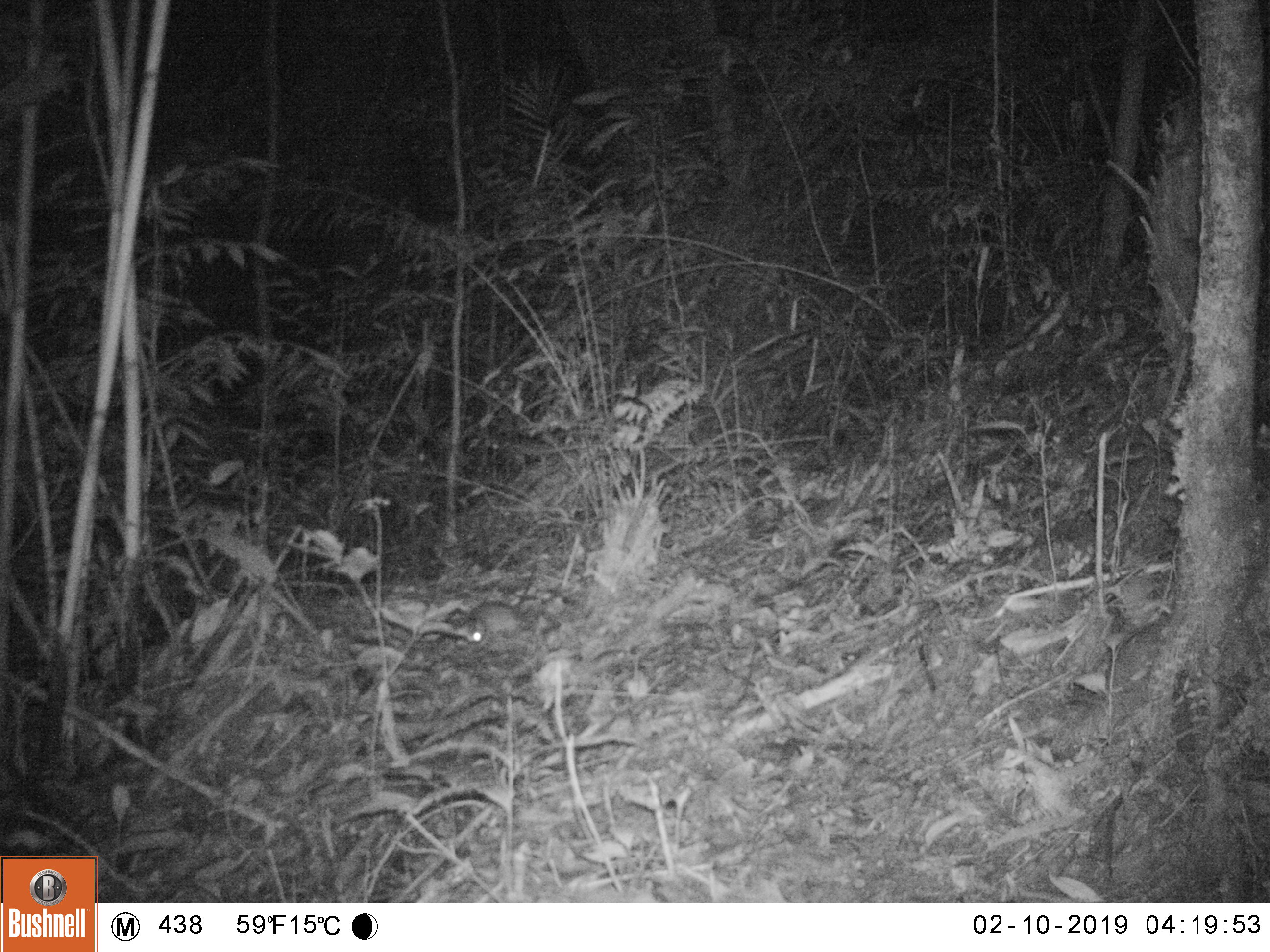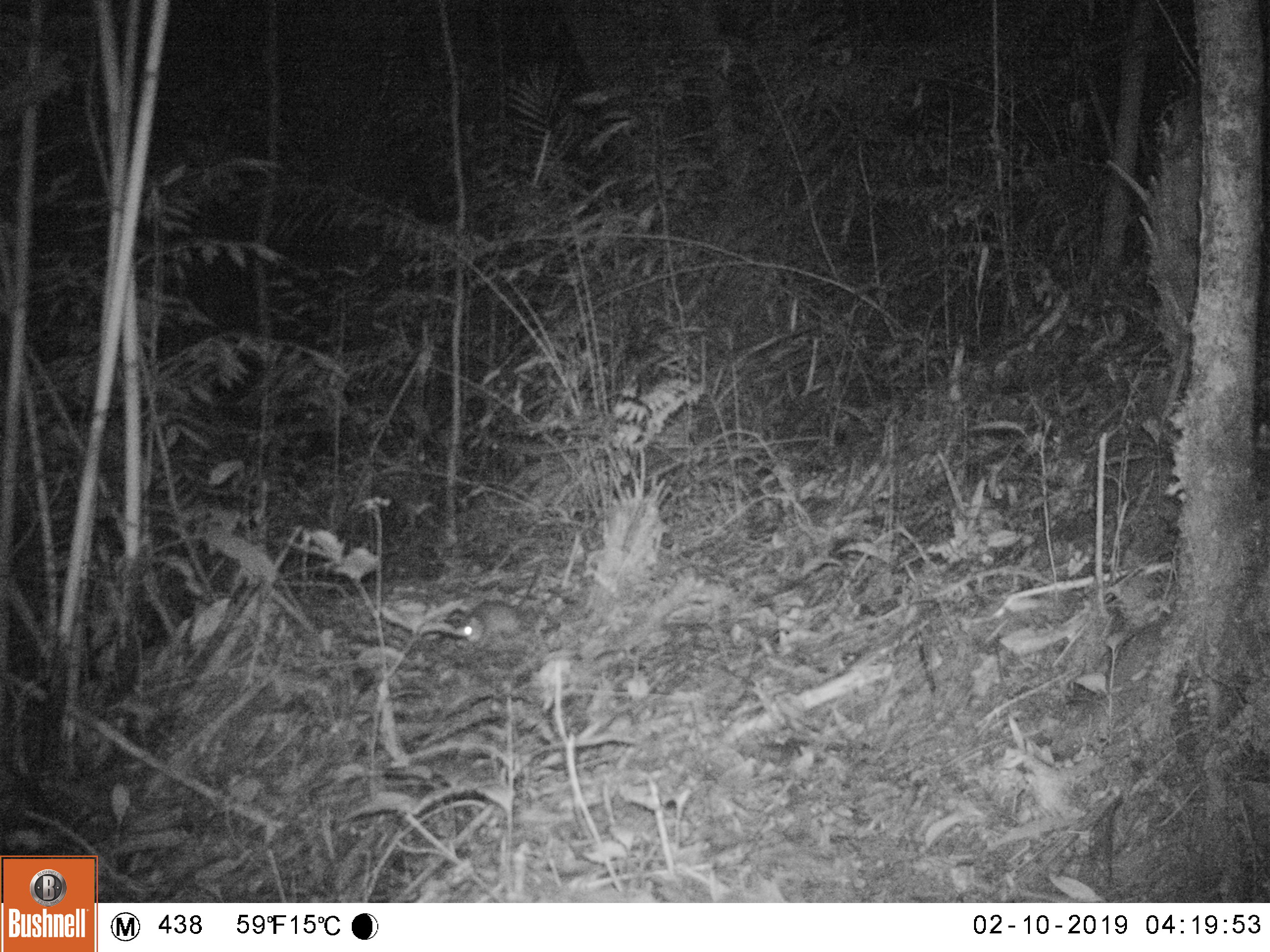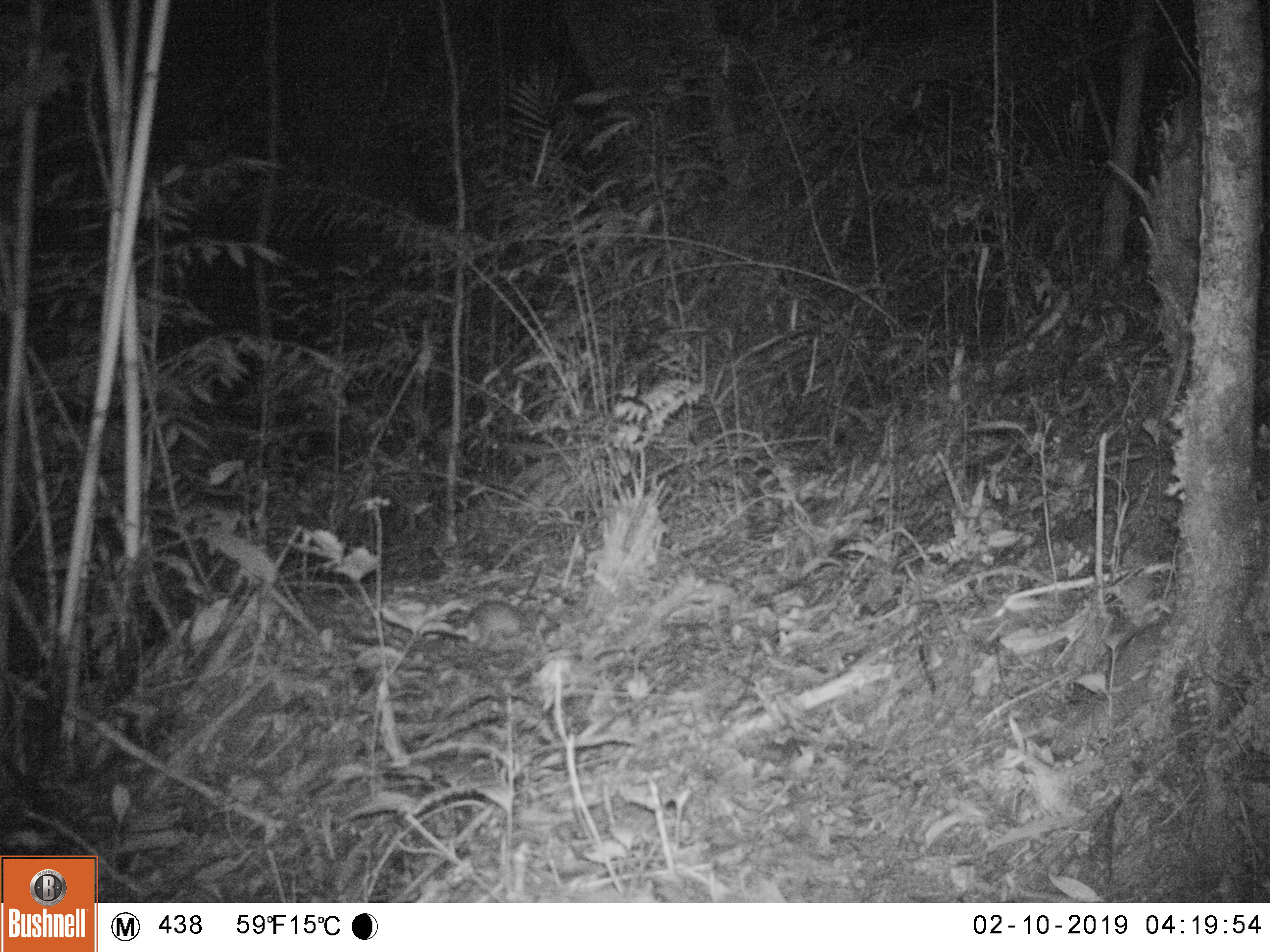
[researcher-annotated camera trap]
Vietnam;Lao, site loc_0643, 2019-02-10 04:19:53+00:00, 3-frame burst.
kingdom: Animalia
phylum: Chordata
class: Mammalia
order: Rodentia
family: Muridae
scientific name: Muridae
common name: old-world mice and rats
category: unidentified murid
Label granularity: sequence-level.